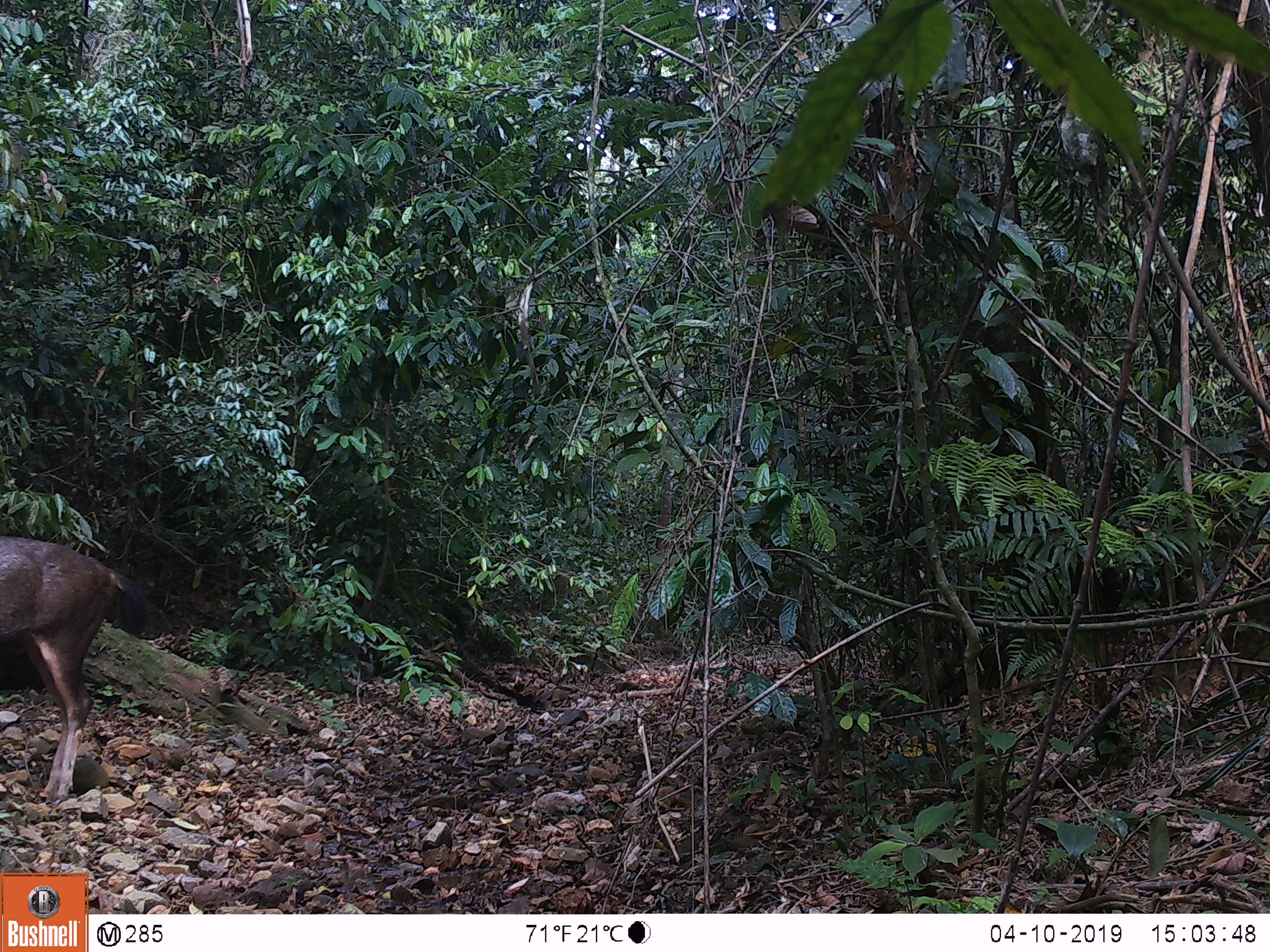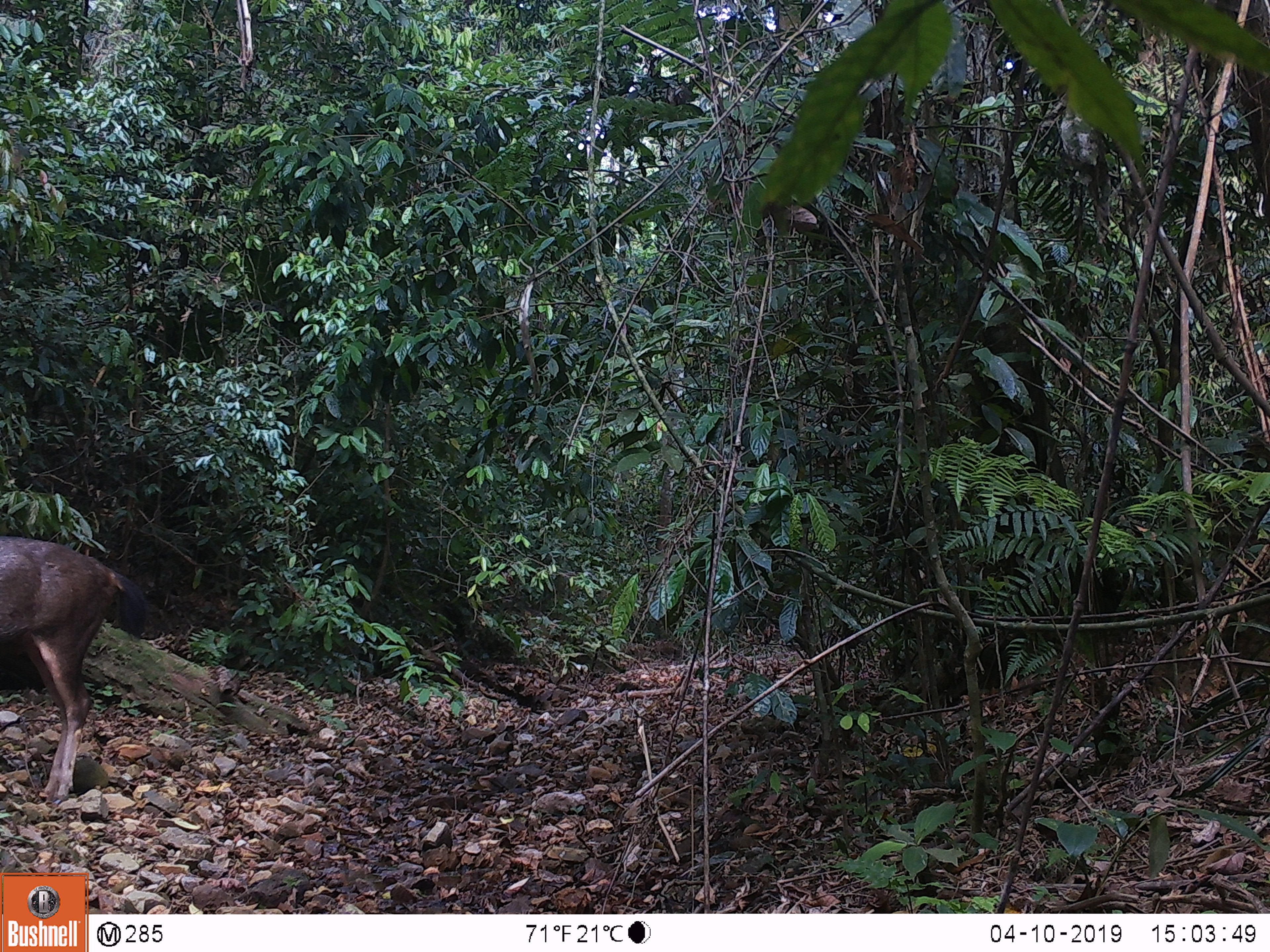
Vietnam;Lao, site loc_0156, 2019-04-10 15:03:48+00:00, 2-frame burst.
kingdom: Animalia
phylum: Chordata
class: Mammalia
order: Artiodactyla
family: Cervidae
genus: Rusa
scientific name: Rusa unicolor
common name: sambar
Sambar (Rusa unicolor). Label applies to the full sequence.